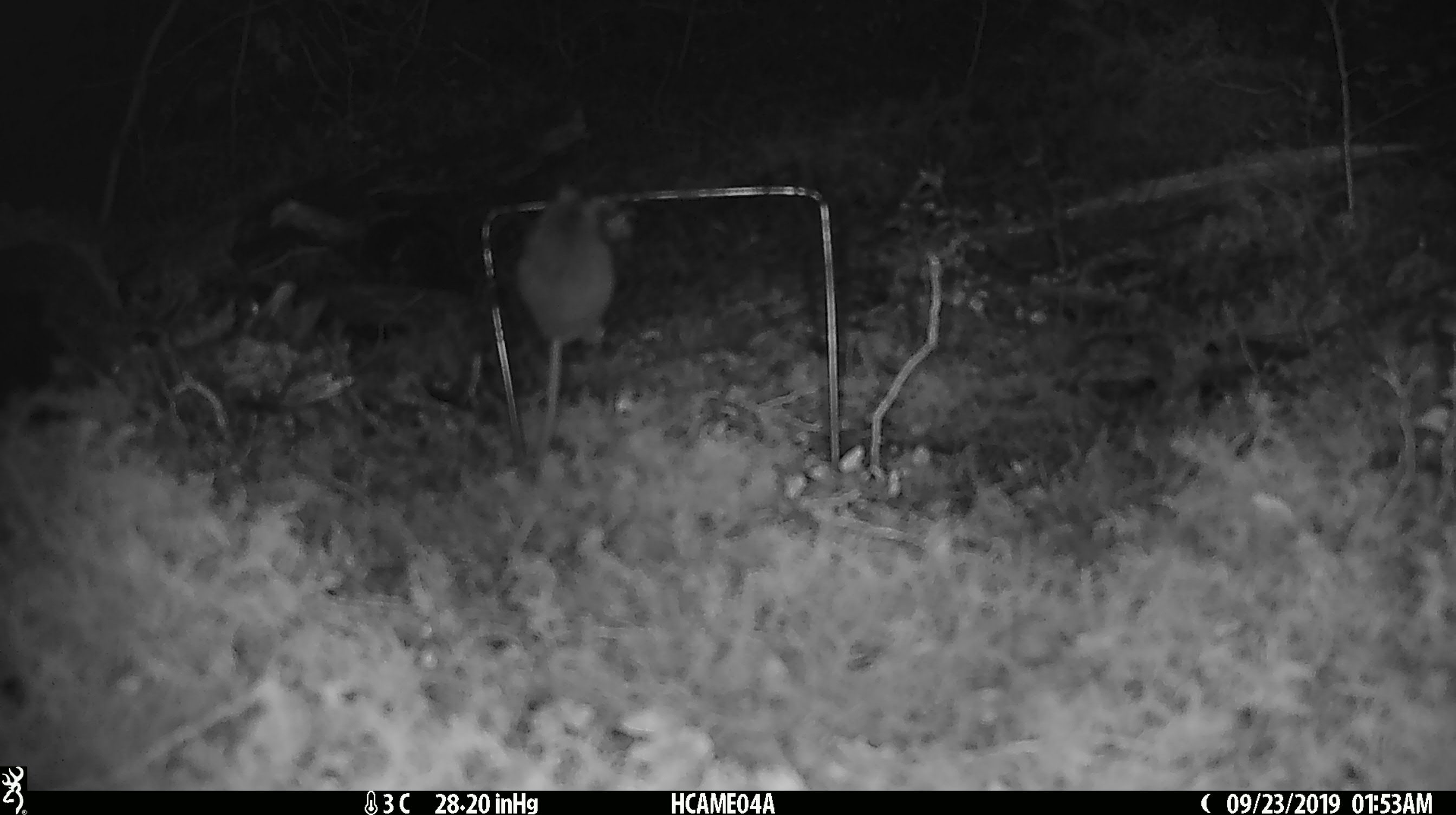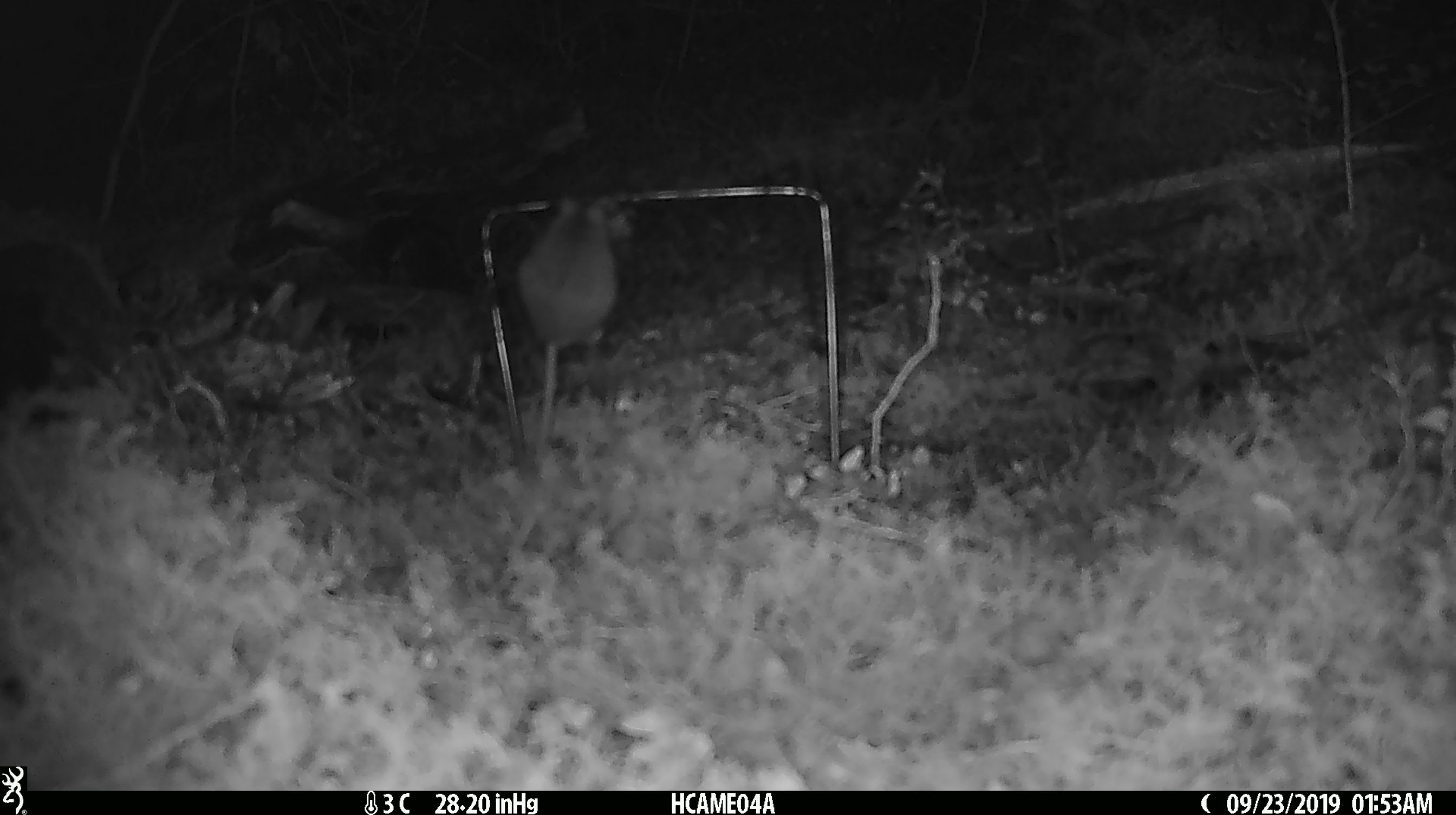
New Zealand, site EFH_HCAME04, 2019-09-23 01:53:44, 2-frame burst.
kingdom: Animalia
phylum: Chordata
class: Mammalia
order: Rodentia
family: Muridae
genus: Mus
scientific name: Mus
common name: mouse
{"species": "mouse (Mus)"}